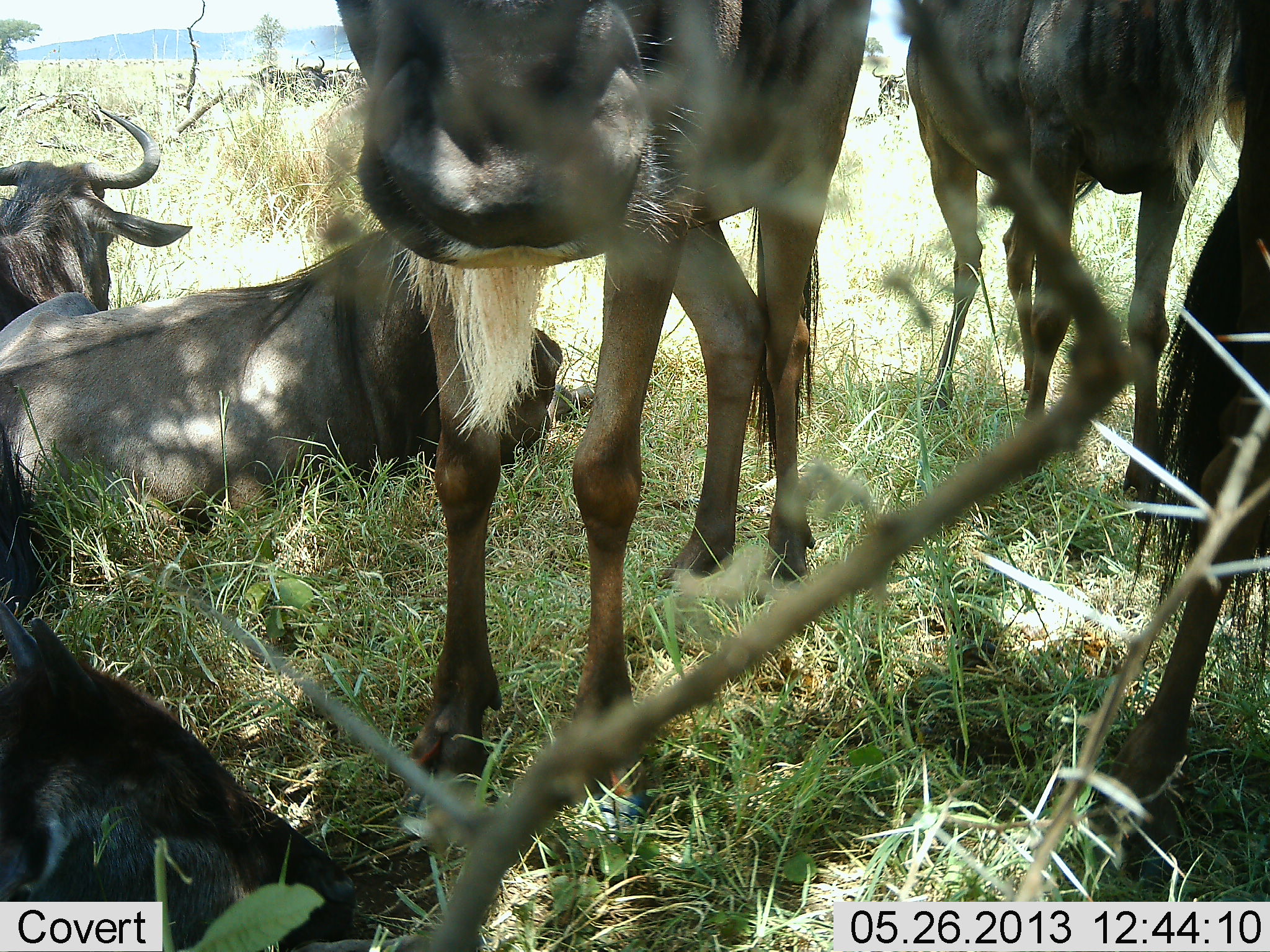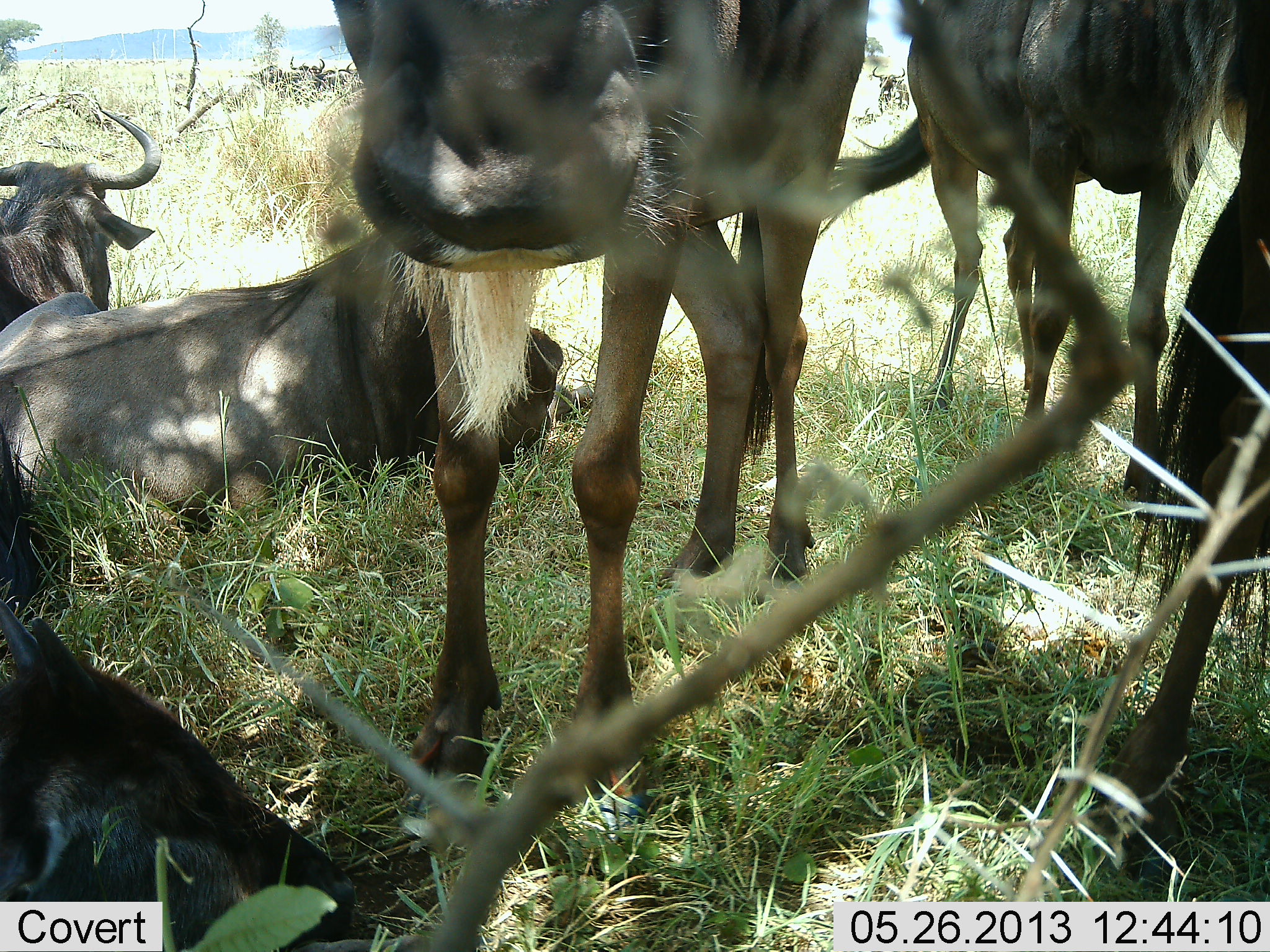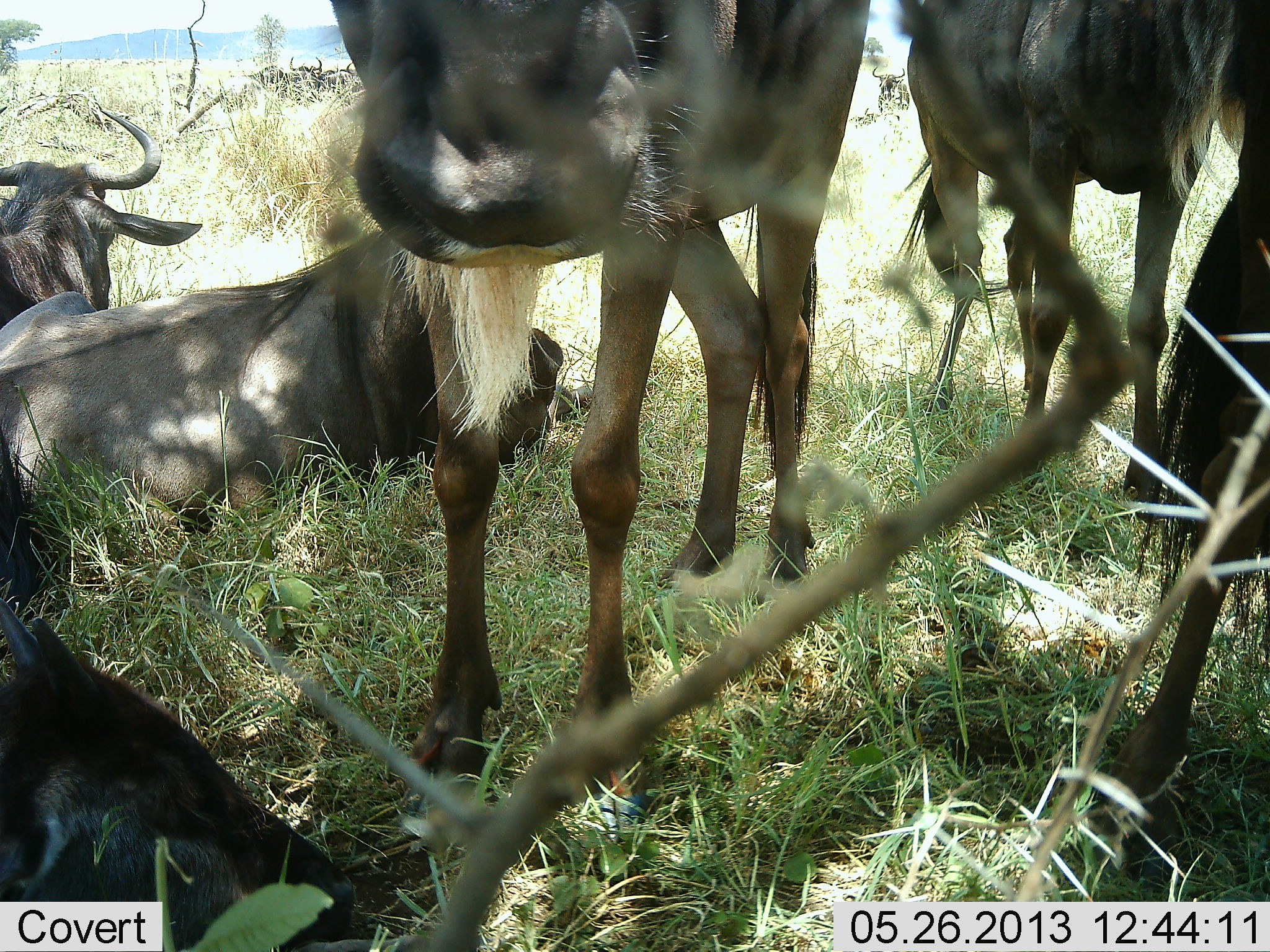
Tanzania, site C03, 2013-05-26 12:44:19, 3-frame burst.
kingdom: Animalia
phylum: Chordata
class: Mammalia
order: Artiodactyla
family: Bovidae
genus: Connochaetes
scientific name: Connochaetes taurinus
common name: blue wildebeest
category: wildebeest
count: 6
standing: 83%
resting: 91%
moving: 0%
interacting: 9%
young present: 0%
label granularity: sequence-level